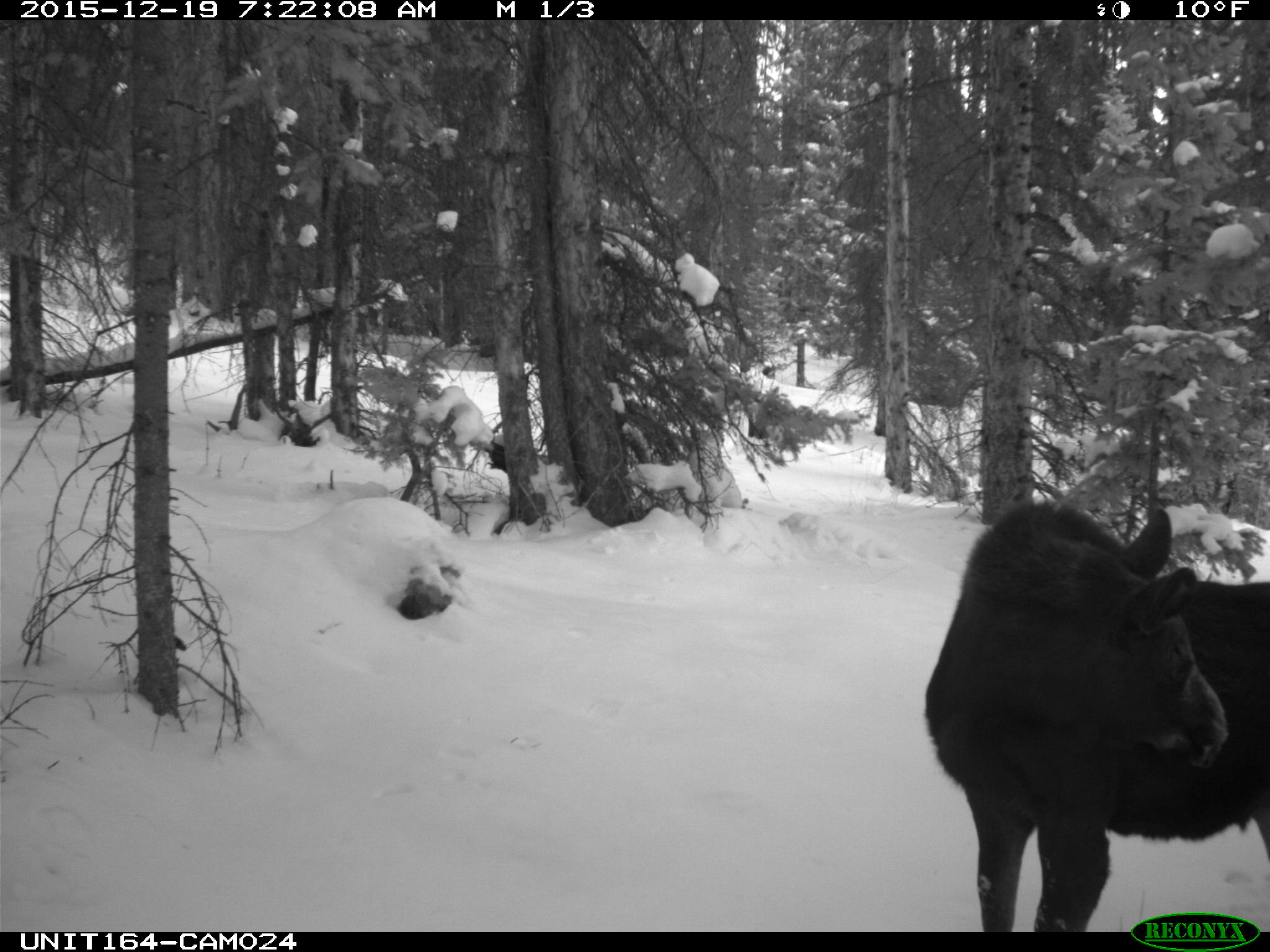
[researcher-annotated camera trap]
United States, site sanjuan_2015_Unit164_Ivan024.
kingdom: Animalia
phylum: Chordata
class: Mammalia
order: Artiodactyla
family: Cervidae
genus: Alces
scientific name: Alces alces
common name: moose